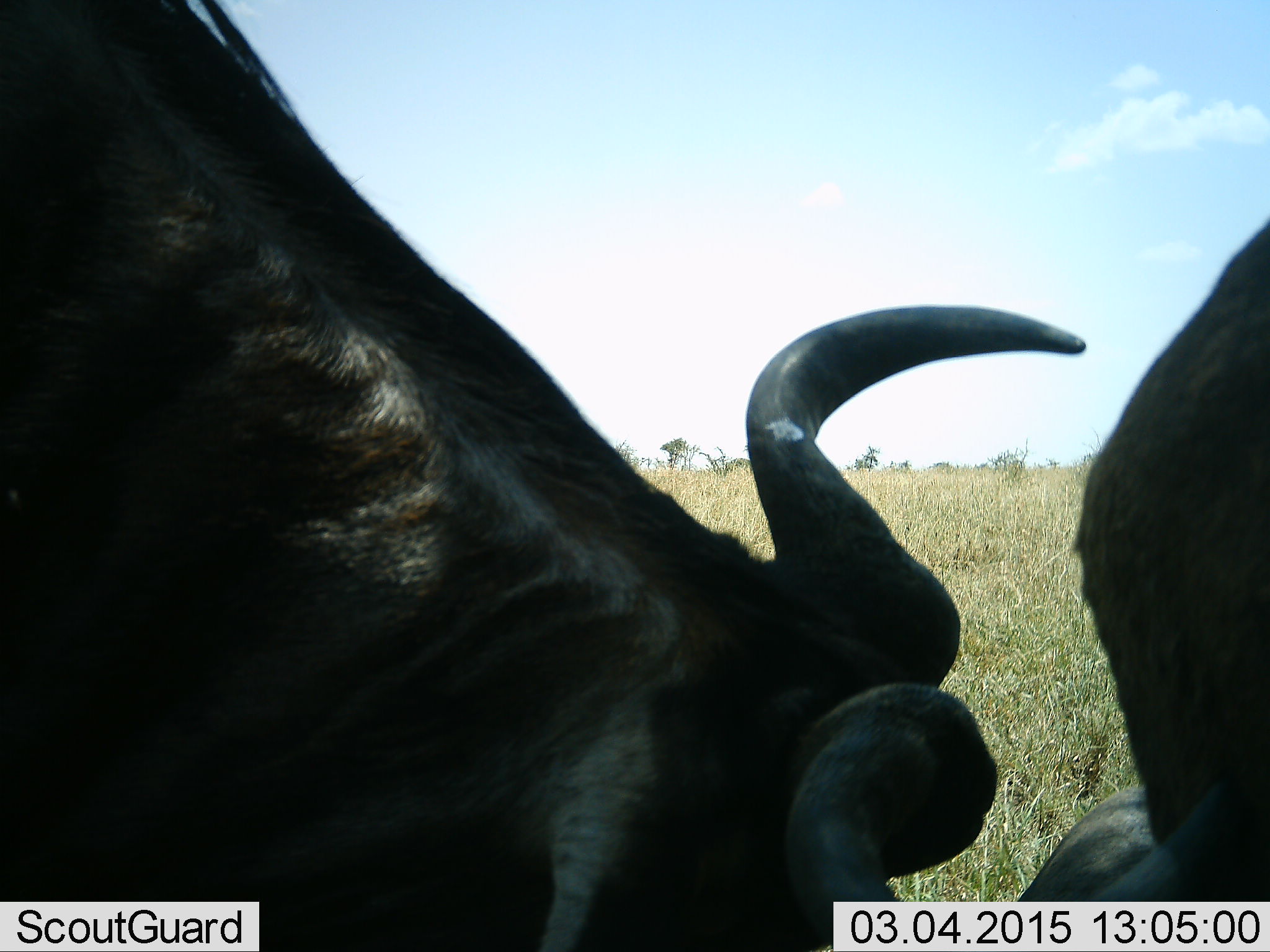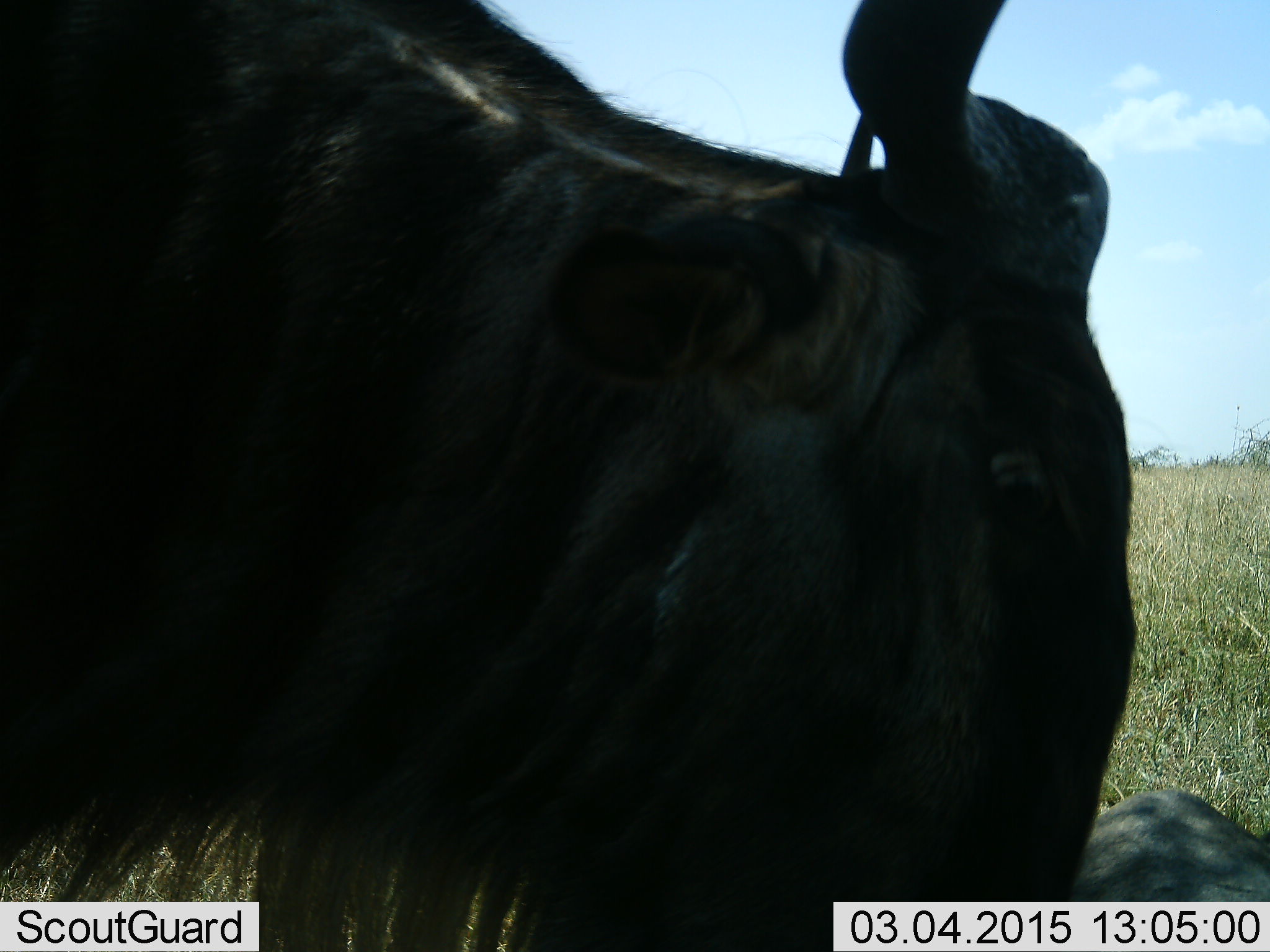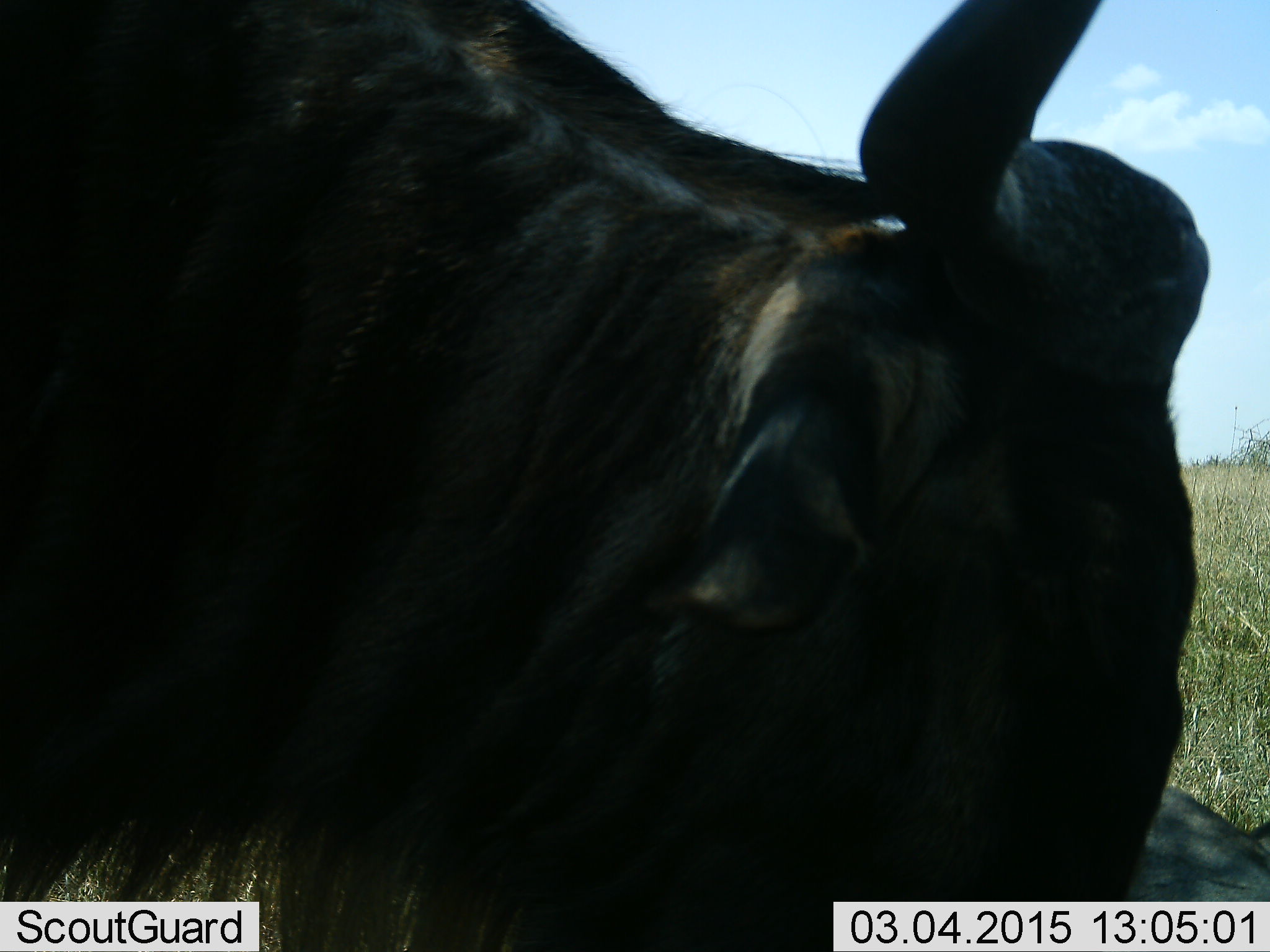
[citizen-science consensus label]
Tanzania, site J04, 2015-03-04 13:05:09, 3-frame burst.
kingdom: Animalia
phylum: Chordata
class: Mammalia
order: Artiodactyla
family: Bovidae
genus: Connochaetes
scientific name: Connochaetes taurinus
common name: blue wildebeest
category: wildebeest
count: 2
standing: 70%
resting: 50%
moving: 10%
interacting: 20%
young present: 0%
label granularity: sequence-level